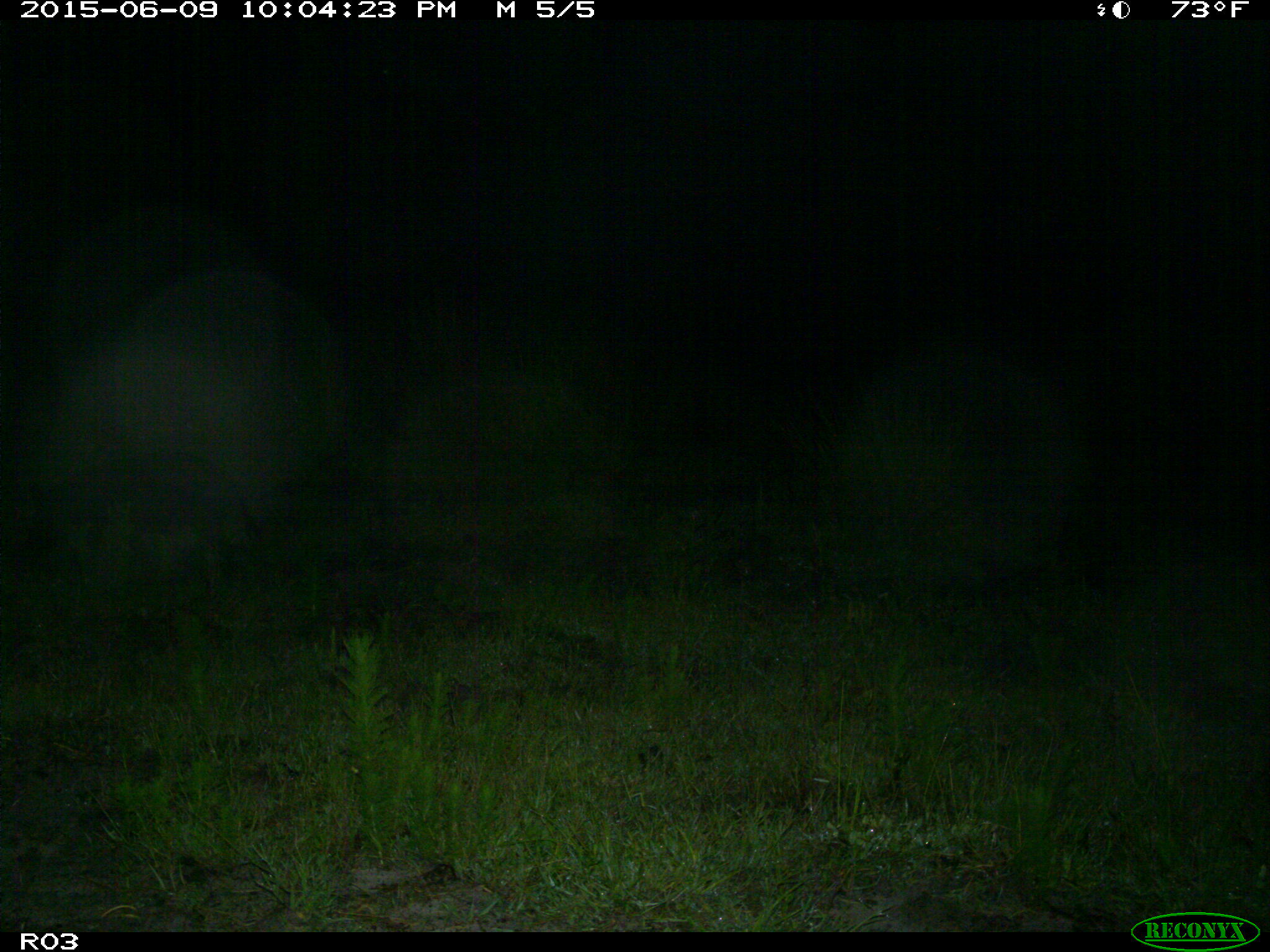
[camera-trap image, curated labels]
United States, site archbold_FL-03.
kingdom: Animalia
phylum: Chordata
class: Mammalia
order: Artiodactyla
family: Suidae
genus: Sus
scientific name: Sus scrofa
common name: wild boar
Sus scrofa (wild boar).